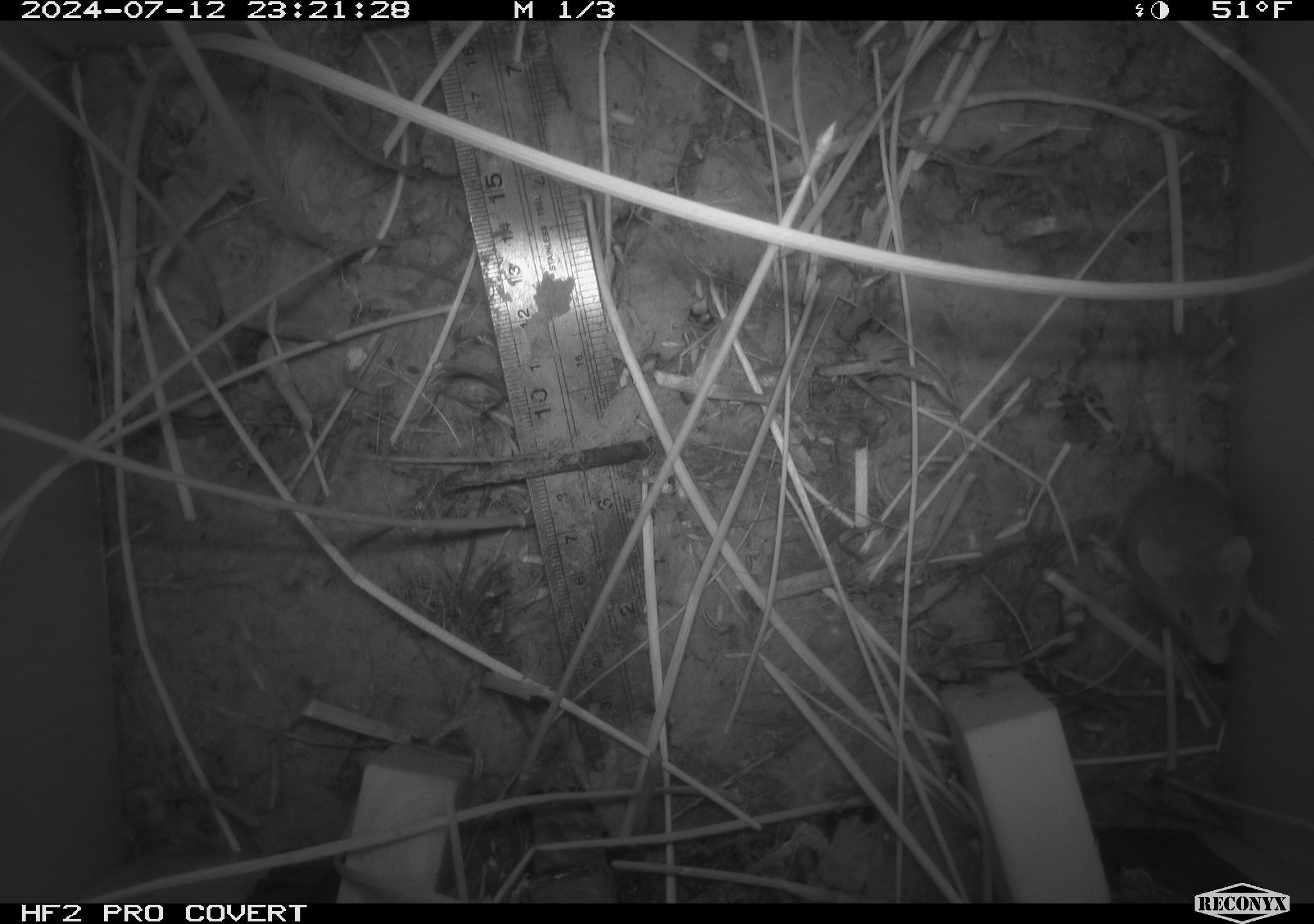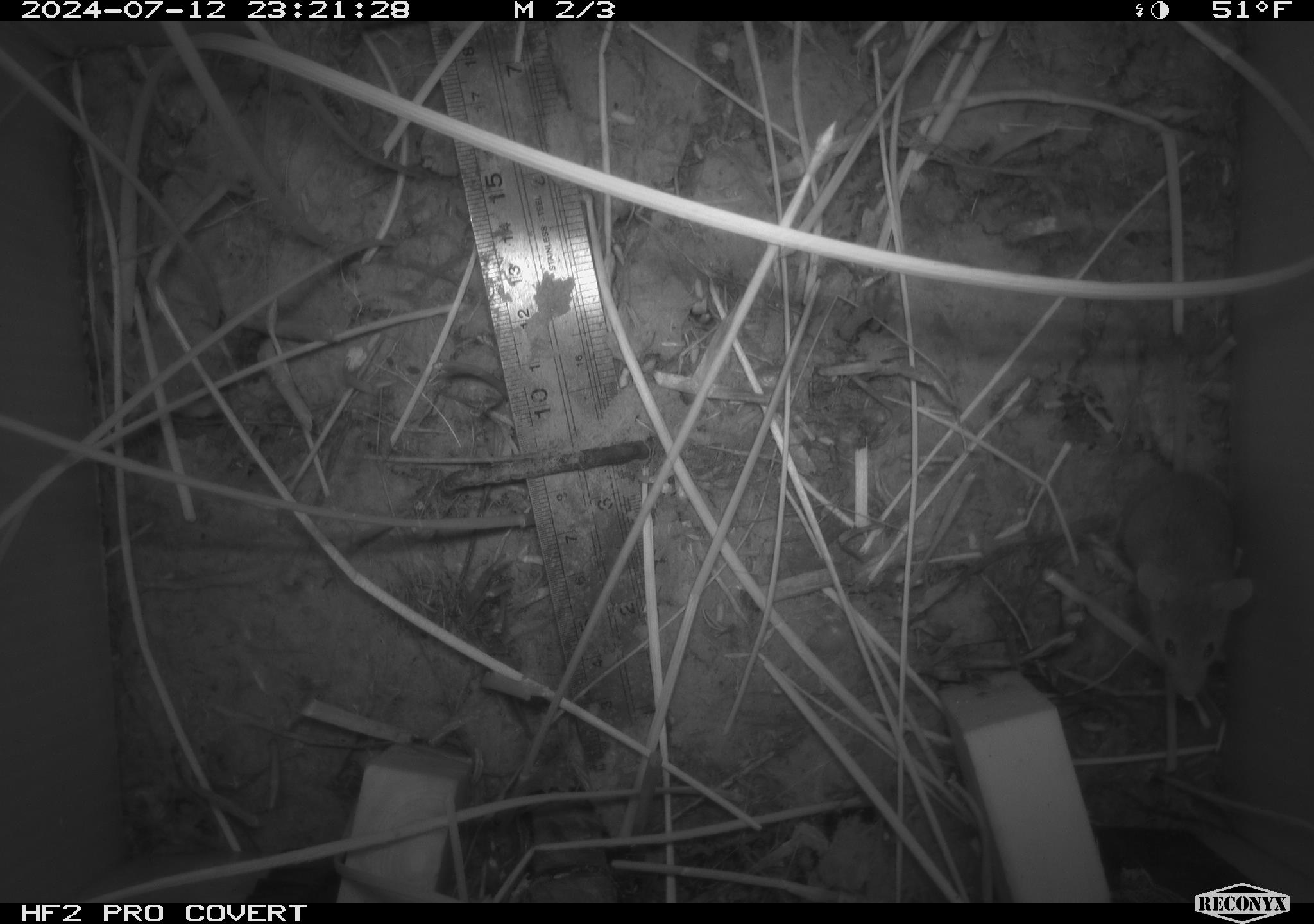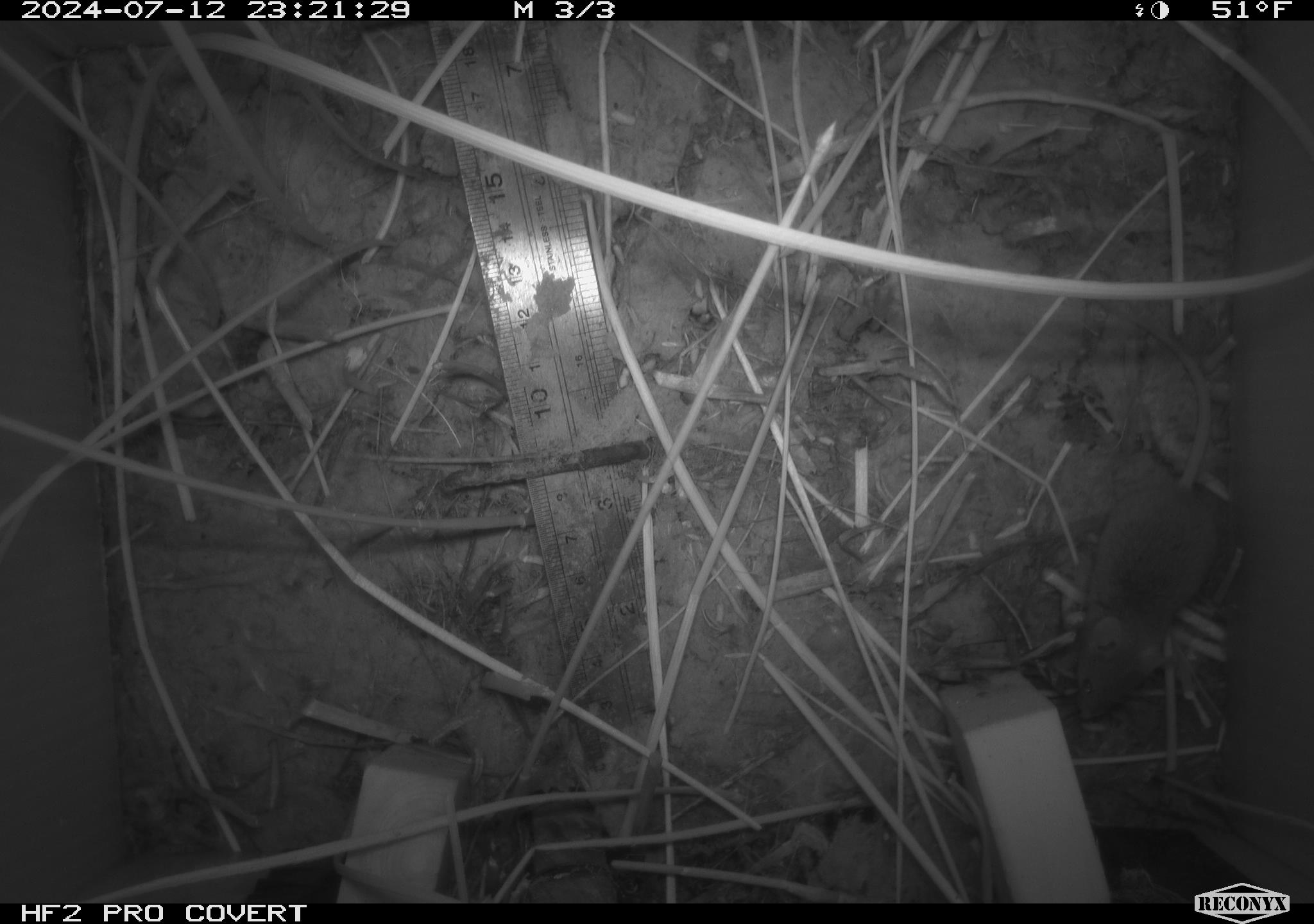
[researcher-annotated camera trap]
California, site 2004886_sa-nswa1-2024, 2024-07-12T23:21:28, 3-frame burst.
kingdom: Animalia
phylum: Chordata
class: Mammalia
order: Rodentia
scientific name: Rodentia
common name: rodent